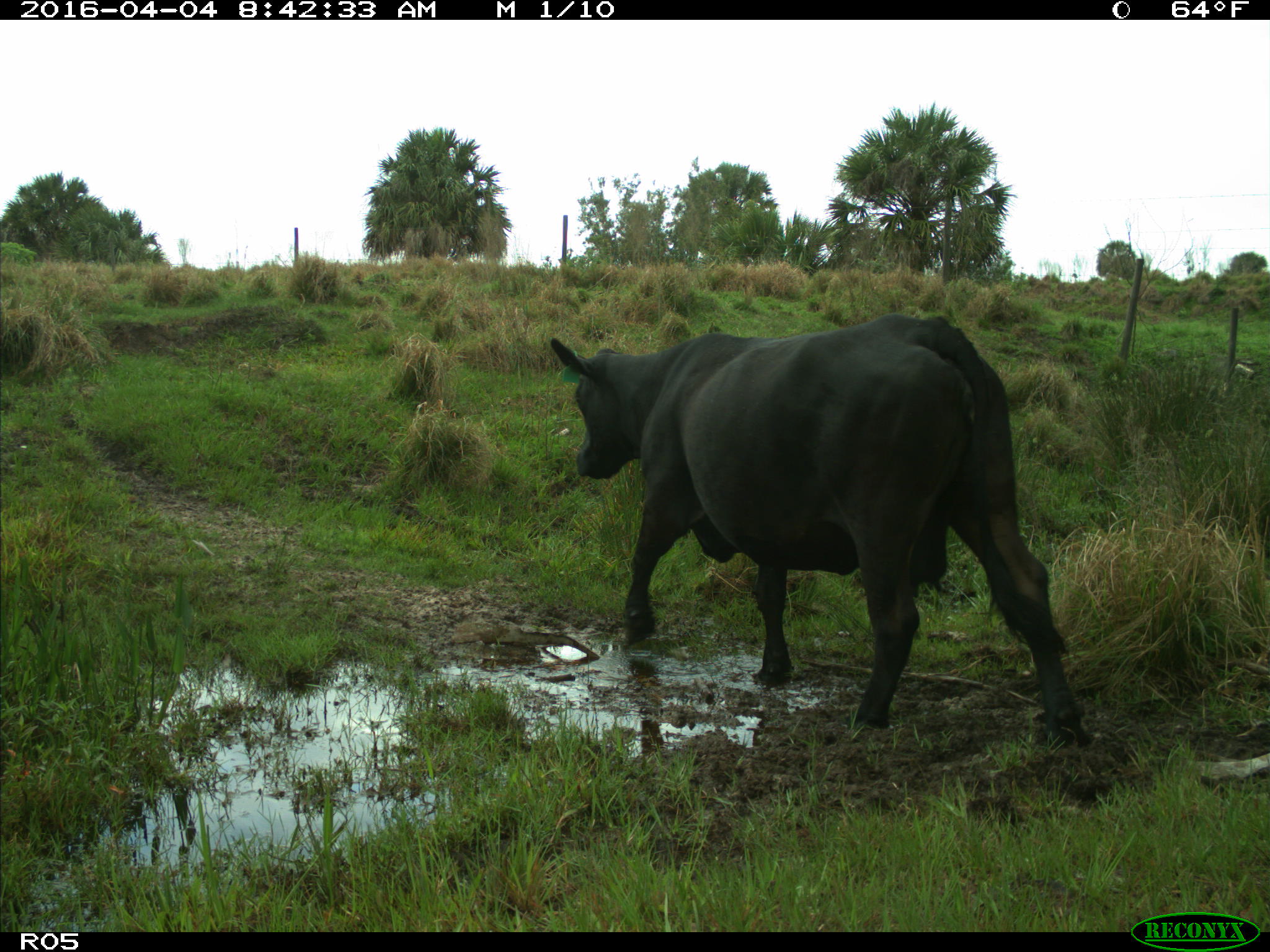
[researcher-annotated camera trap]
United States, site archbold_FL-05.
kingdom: Animalia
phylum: Chordata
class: Mammalia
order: Artiodactyla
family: Bovidae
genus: Bos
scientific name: Bos taurus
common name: domestic cow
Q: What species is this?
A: Bos taurus (domestic cow).